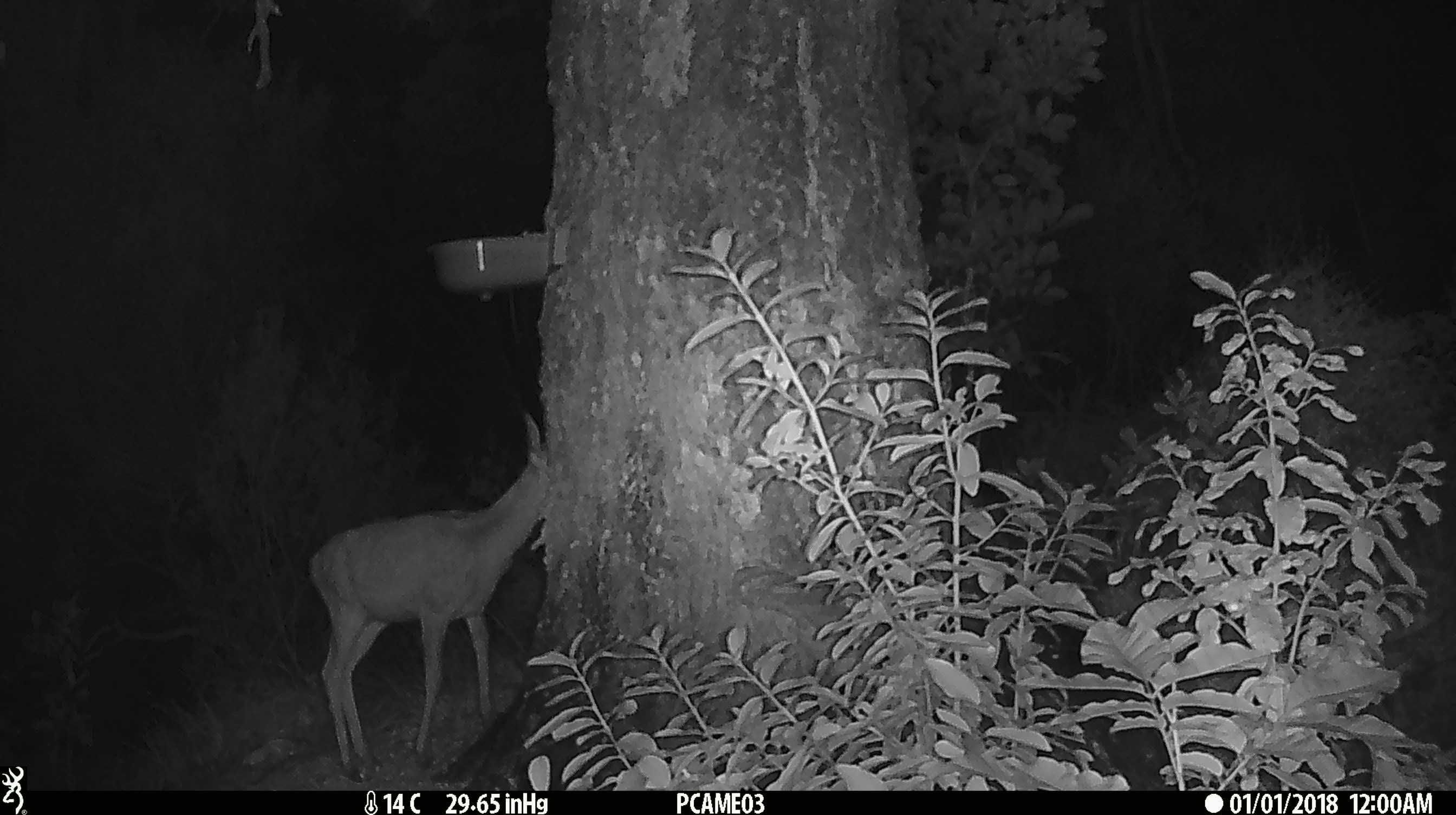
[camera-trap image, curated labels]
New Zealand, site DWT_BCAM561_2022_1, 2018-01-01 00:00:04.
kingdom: Animalia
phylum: Chordata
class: Mammalia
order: Artiodactyla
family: Cervidae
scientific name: Cervidae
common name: deer